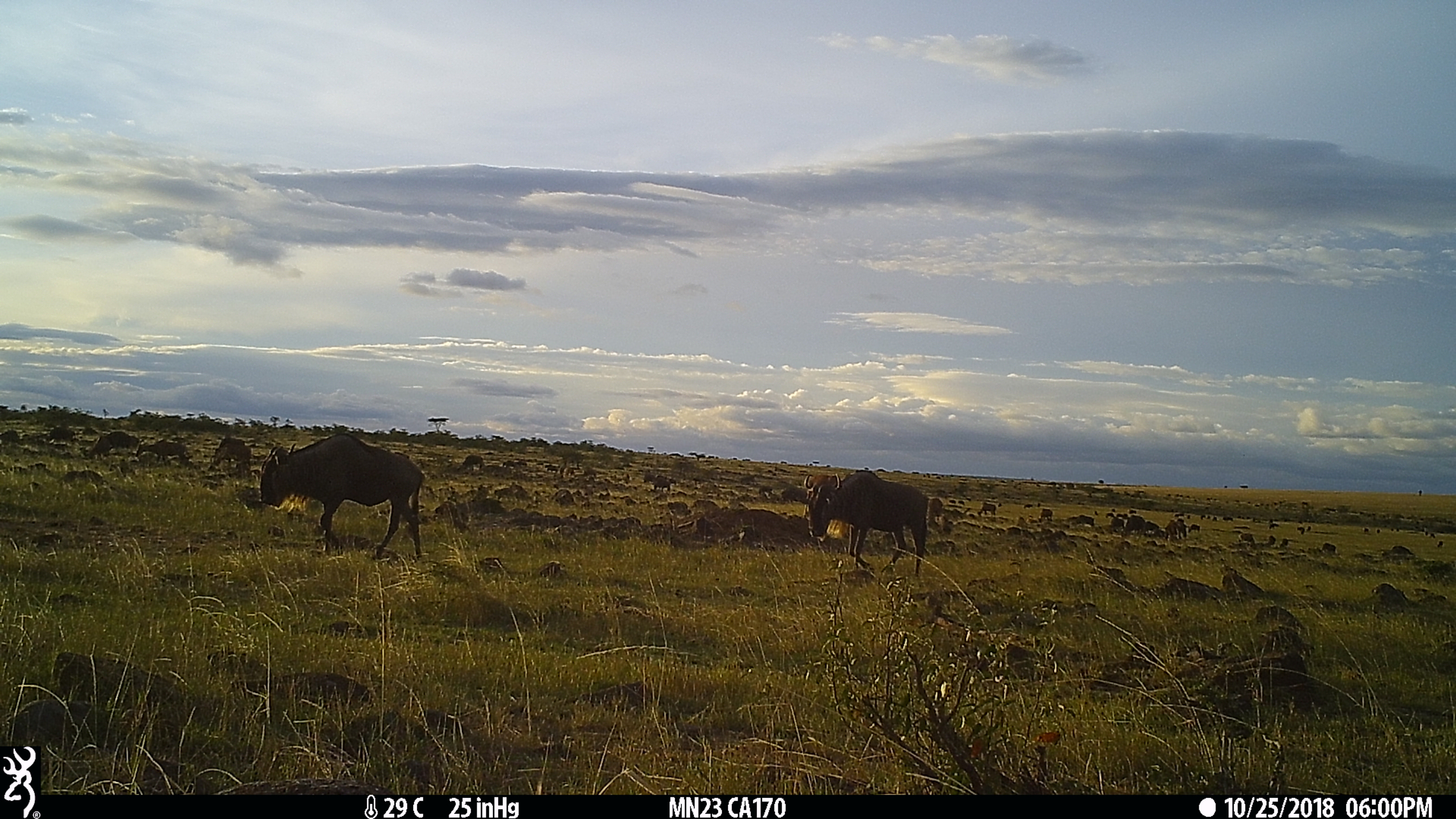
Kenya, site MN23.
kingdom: Animalia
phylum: Chordata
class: Mammalia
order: Artiodactyla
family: Bovidae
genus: Connochaetes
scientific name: Connochaetes taurinus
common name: blue wildebeest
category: wildebeest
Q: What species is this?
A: Wildebeest (blue wildebeest) (Connochaetes taurinus).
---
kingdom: Animalia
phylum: Chordata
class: Mammalia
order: Artiodactyla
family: Bovidae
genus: Damaliscus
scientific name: Damaliscus lunatus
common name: topi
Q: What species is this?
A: Topi (Damaliscus lunatus).